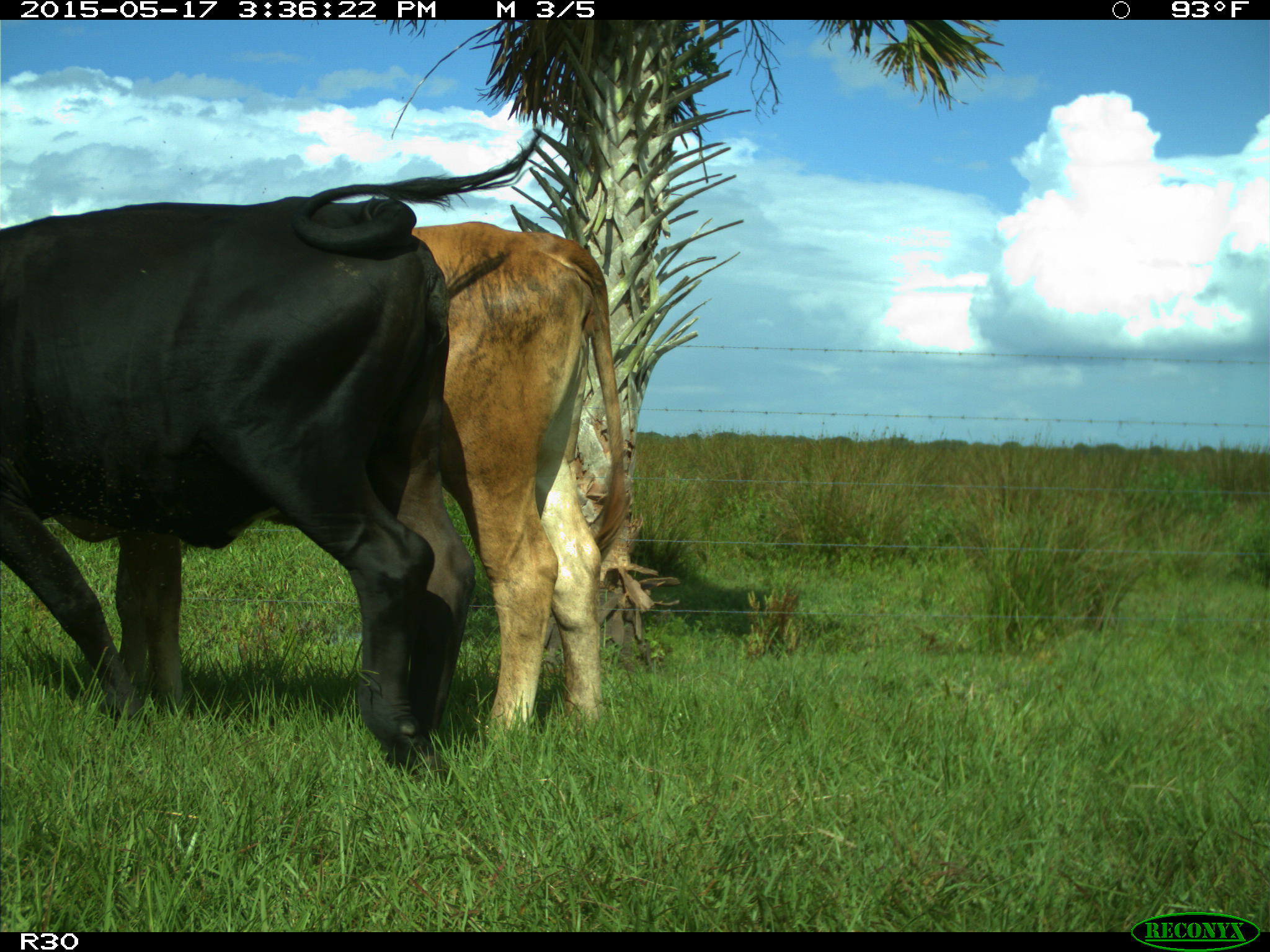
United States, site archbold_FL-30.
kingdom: Animalia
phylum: Chordata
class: Mammalia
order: Artiodactyla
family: Bovidae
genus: Bos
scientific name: Bos taurus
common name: domestic cow